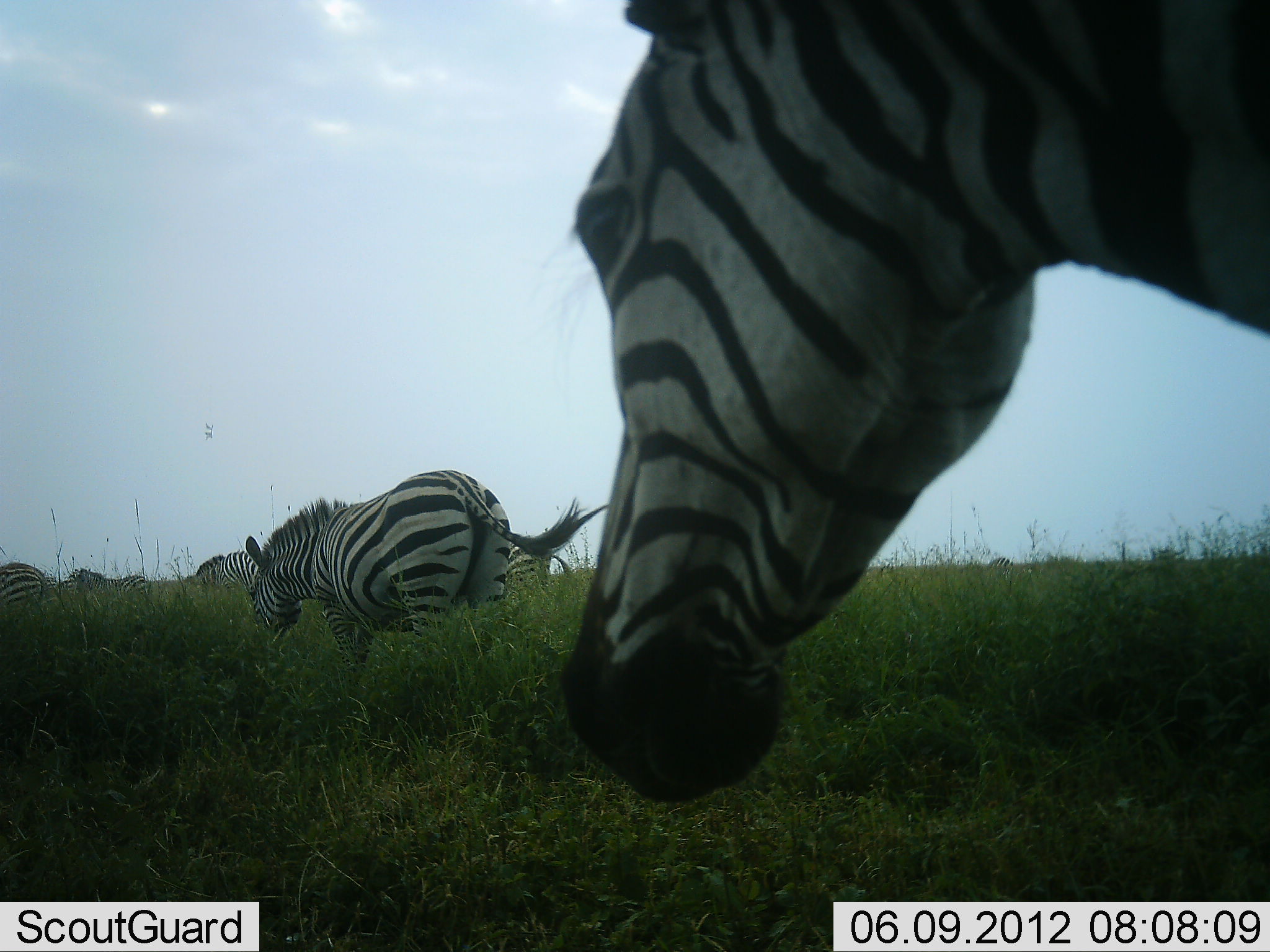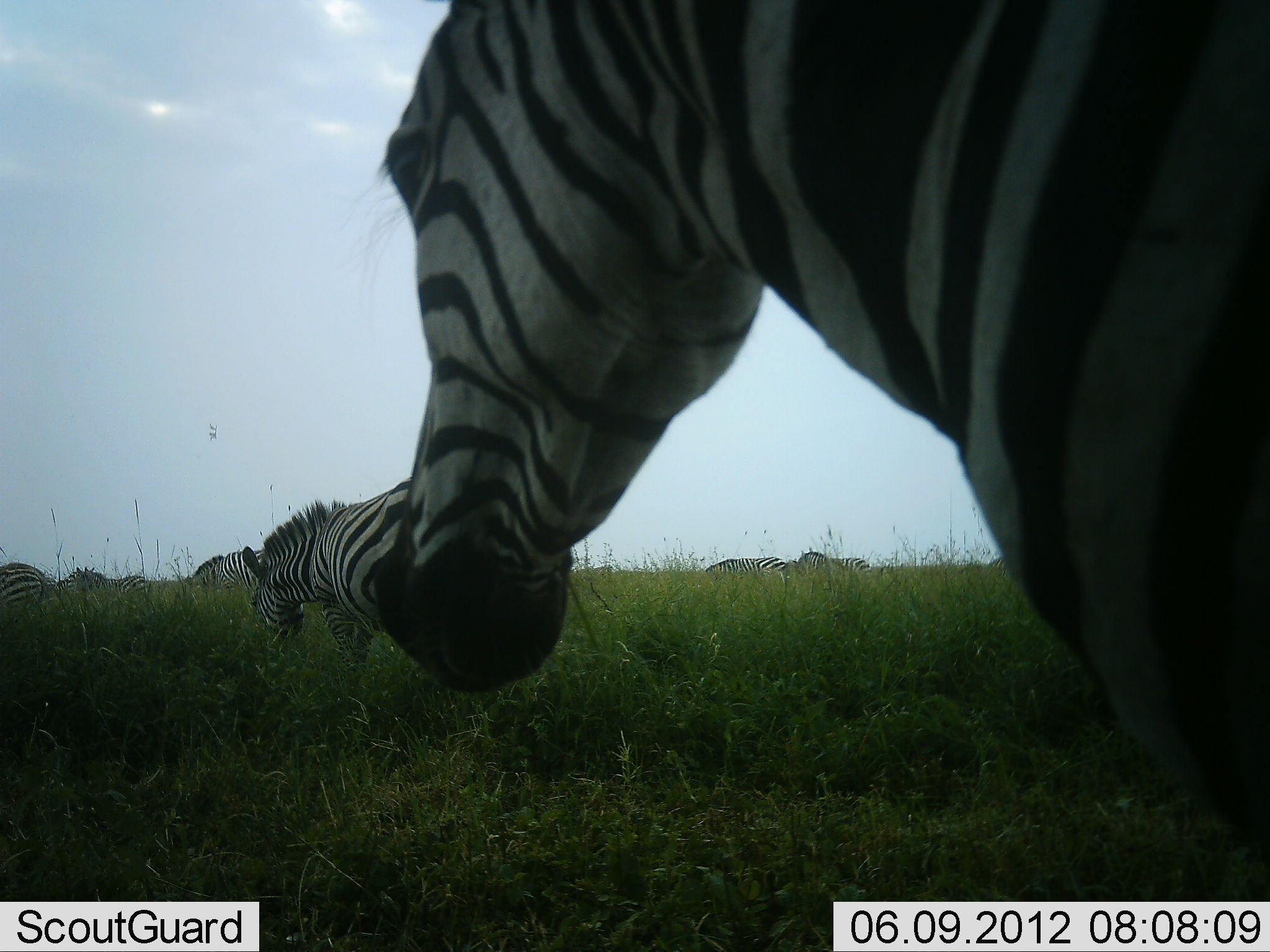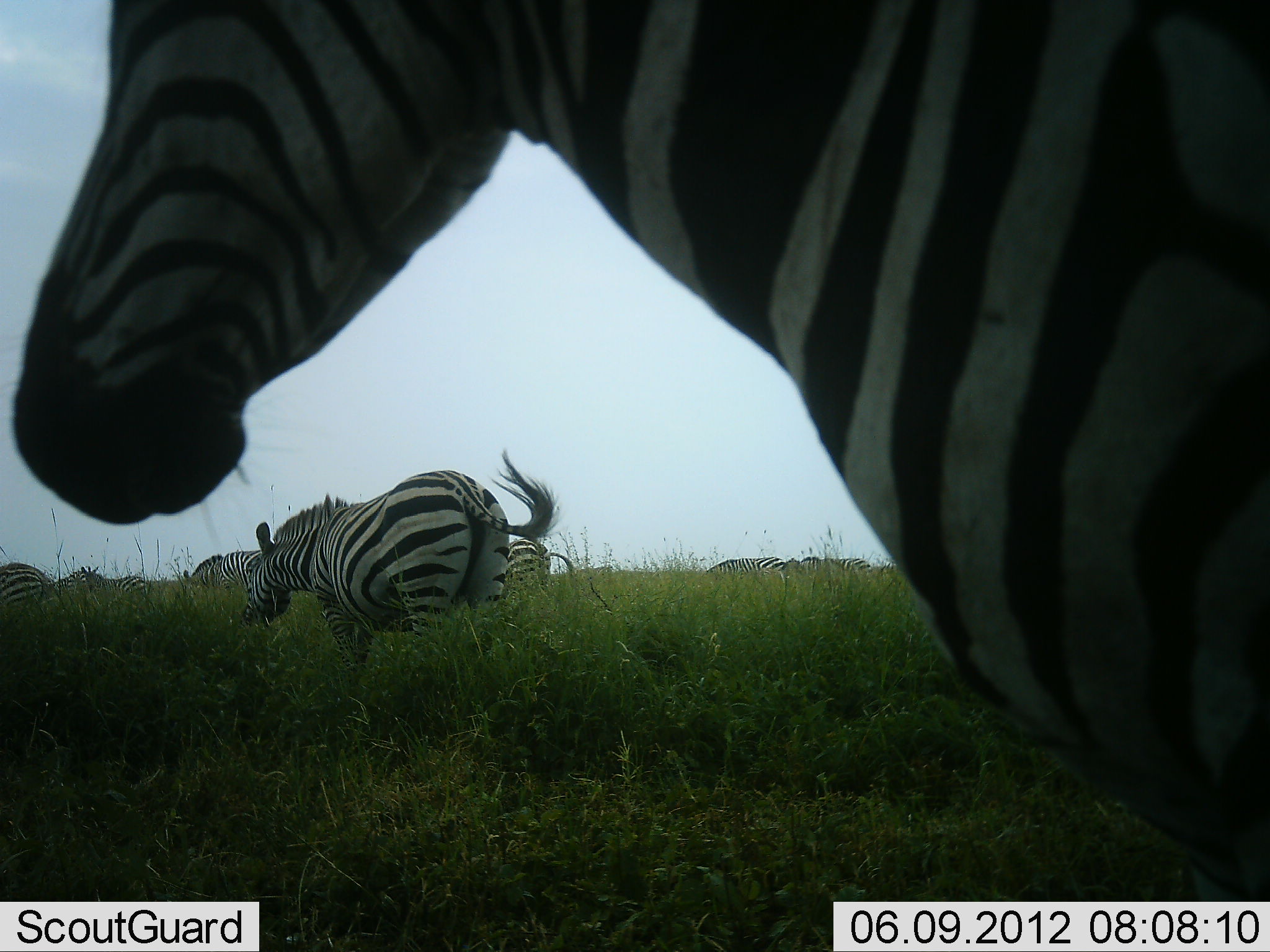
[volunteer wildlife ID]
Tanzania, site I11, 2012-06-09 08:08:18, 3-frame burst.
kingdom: Animalia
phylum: Chordata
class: Mammalia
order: Perissodactyla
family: Equidae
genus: Equus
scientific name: Equus quagga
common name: plains zebra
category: zebra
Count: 8.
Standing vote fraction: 70%.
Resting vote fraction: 0%.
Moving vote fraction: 30%.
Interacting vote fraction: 0%.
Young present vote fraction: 0%.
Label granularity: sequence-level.